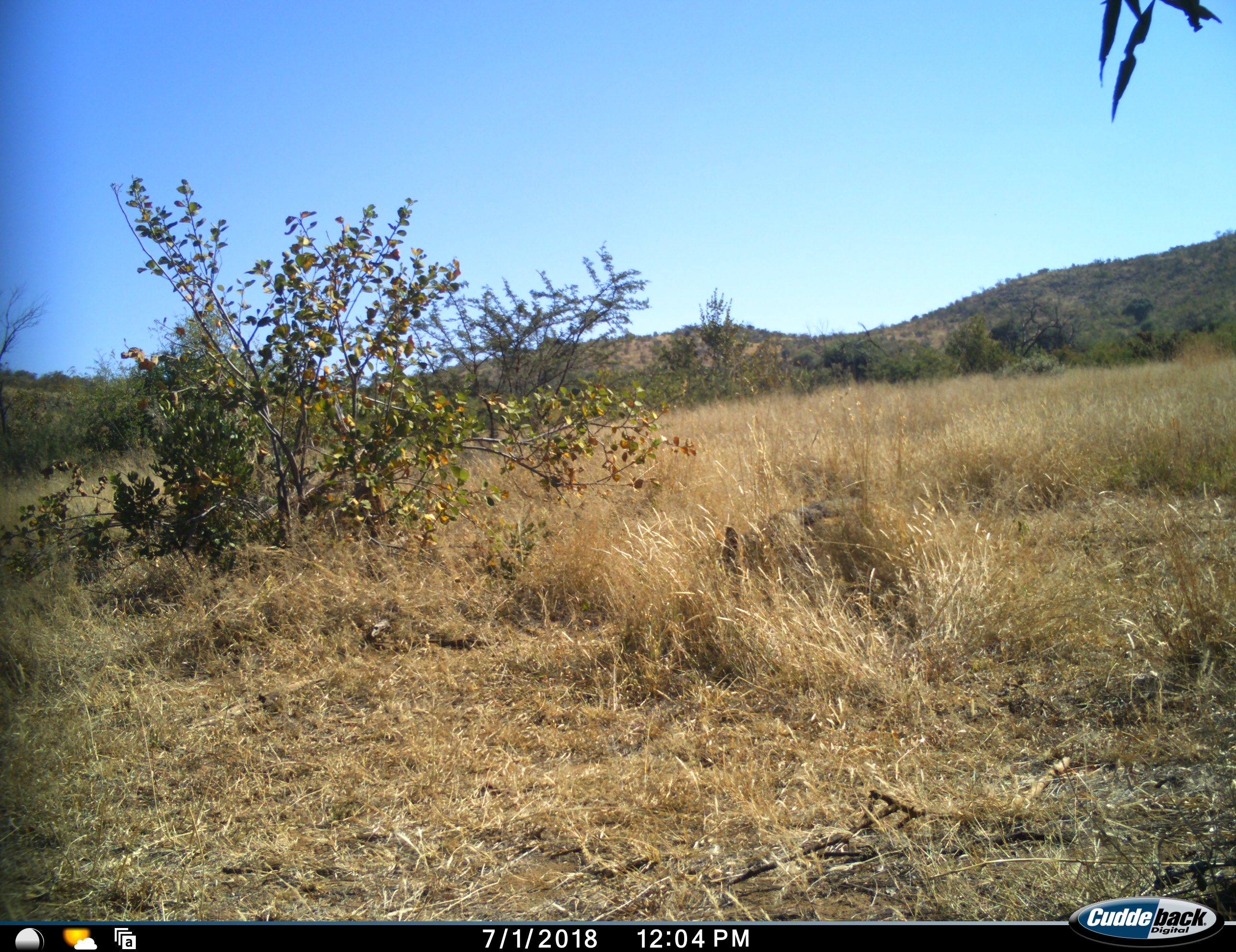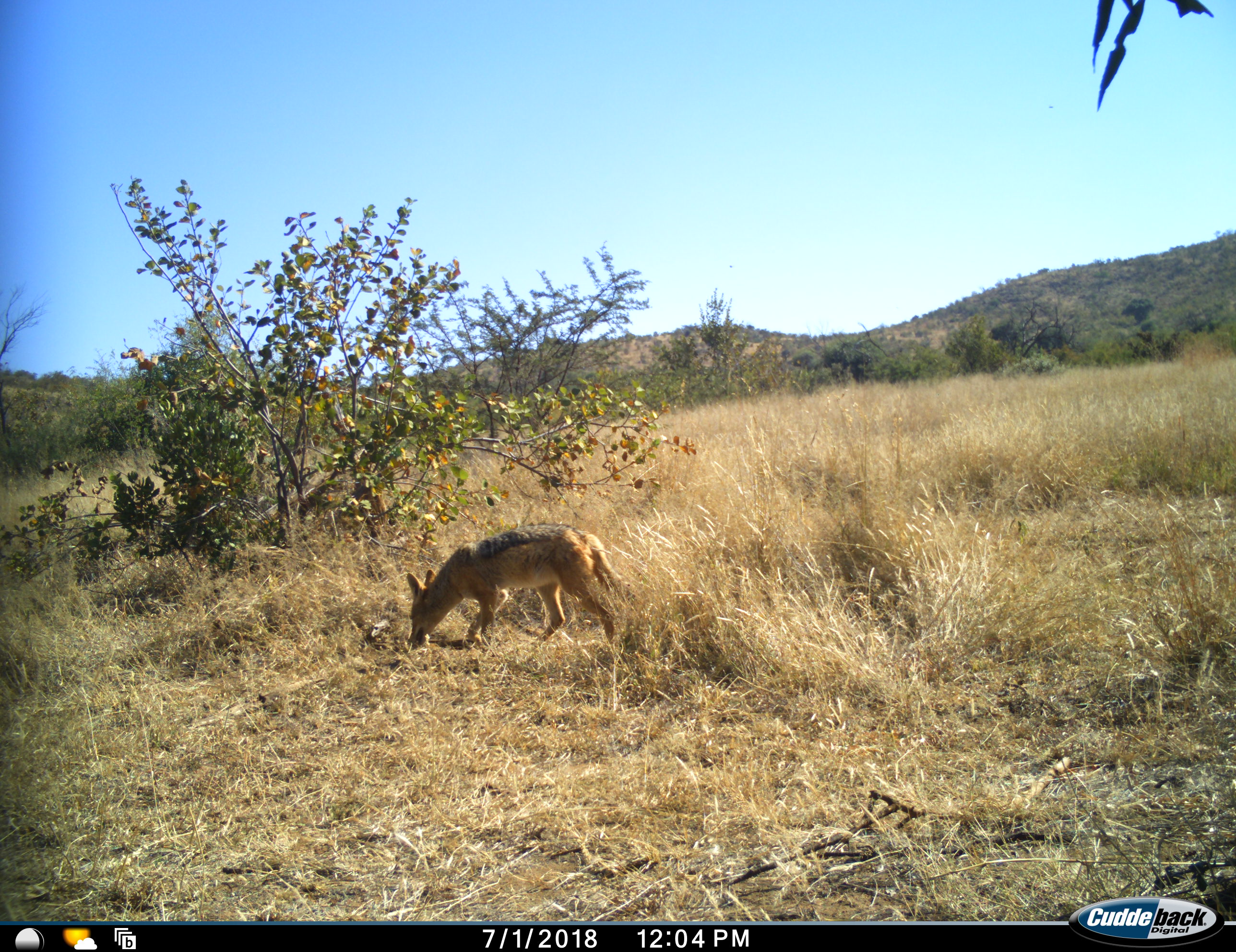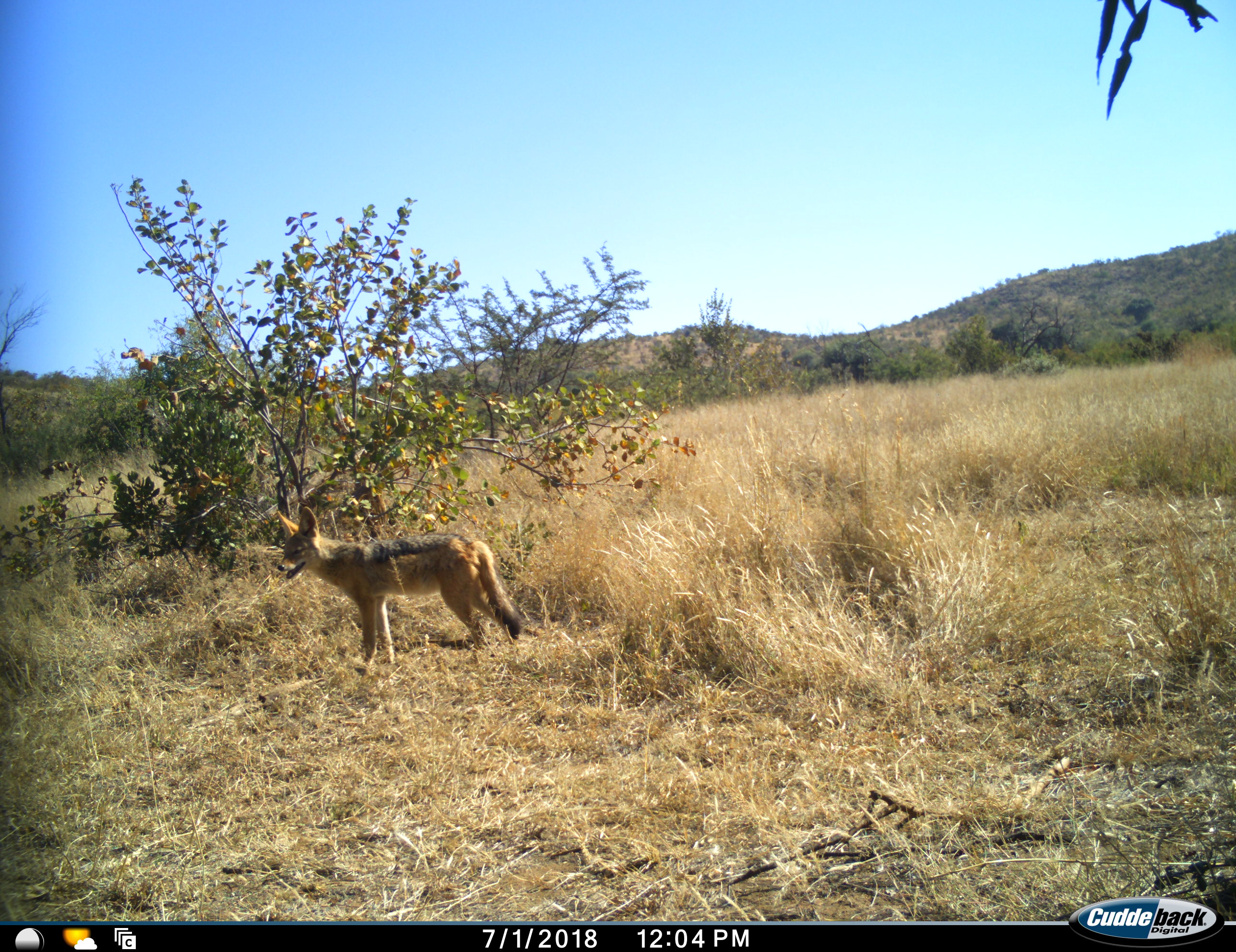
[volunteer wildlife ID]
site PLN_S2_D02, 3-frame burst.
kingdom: Animalia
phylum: Chordata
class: Mammalia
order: Carnivora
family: Canidae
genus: Lupulella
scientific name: Lupulella mesomelas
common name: black-backed jackal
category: jackalblackbacked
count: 1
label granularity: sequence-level